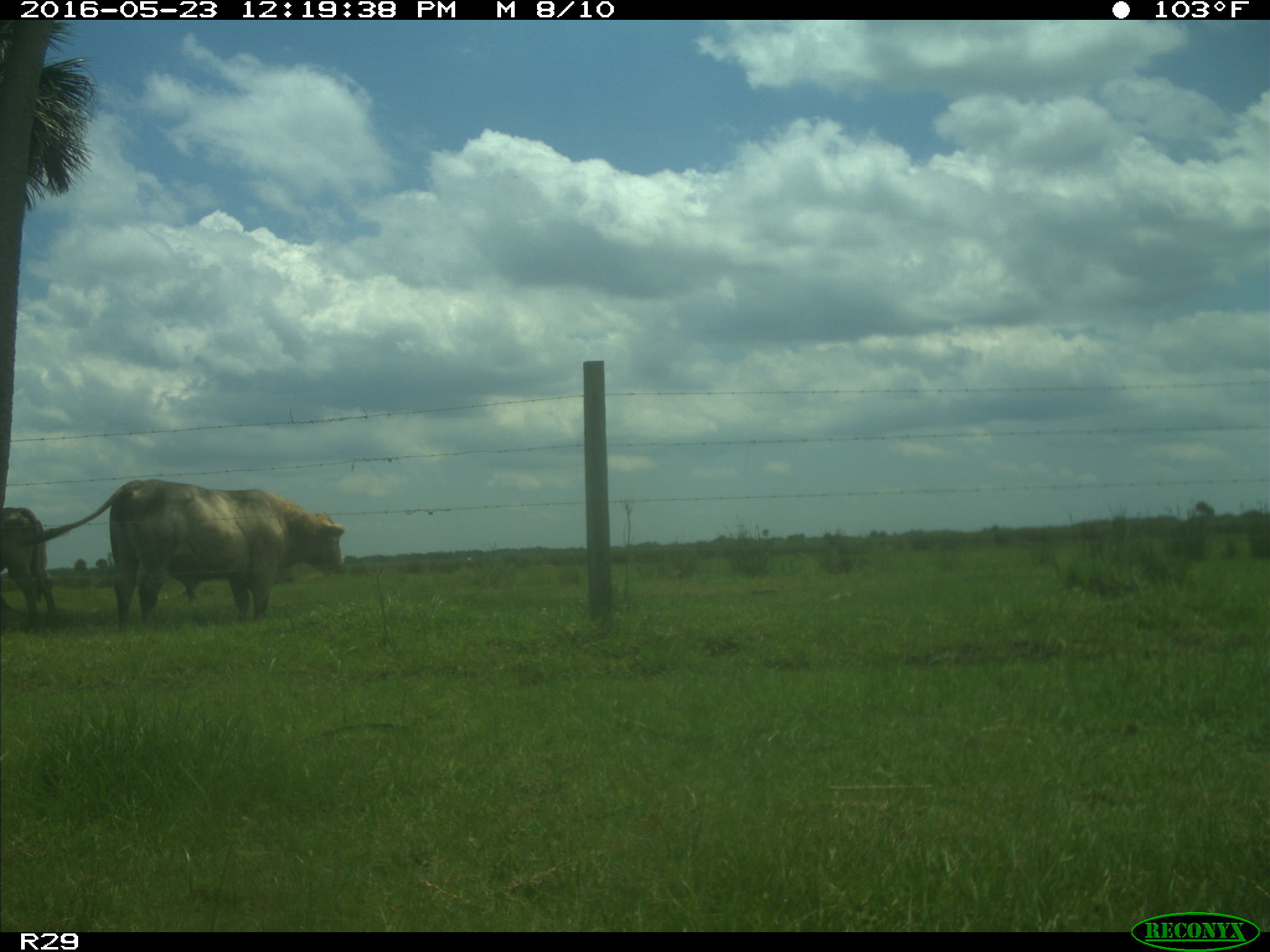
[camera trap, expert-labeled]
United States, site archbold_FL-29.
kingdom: Animalia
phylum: Chordata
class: Mammalia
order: Artiodactyla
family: Bovidae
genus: Bos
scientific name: Bos taurus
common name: domestic cow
Bos taurus (domestic cow).